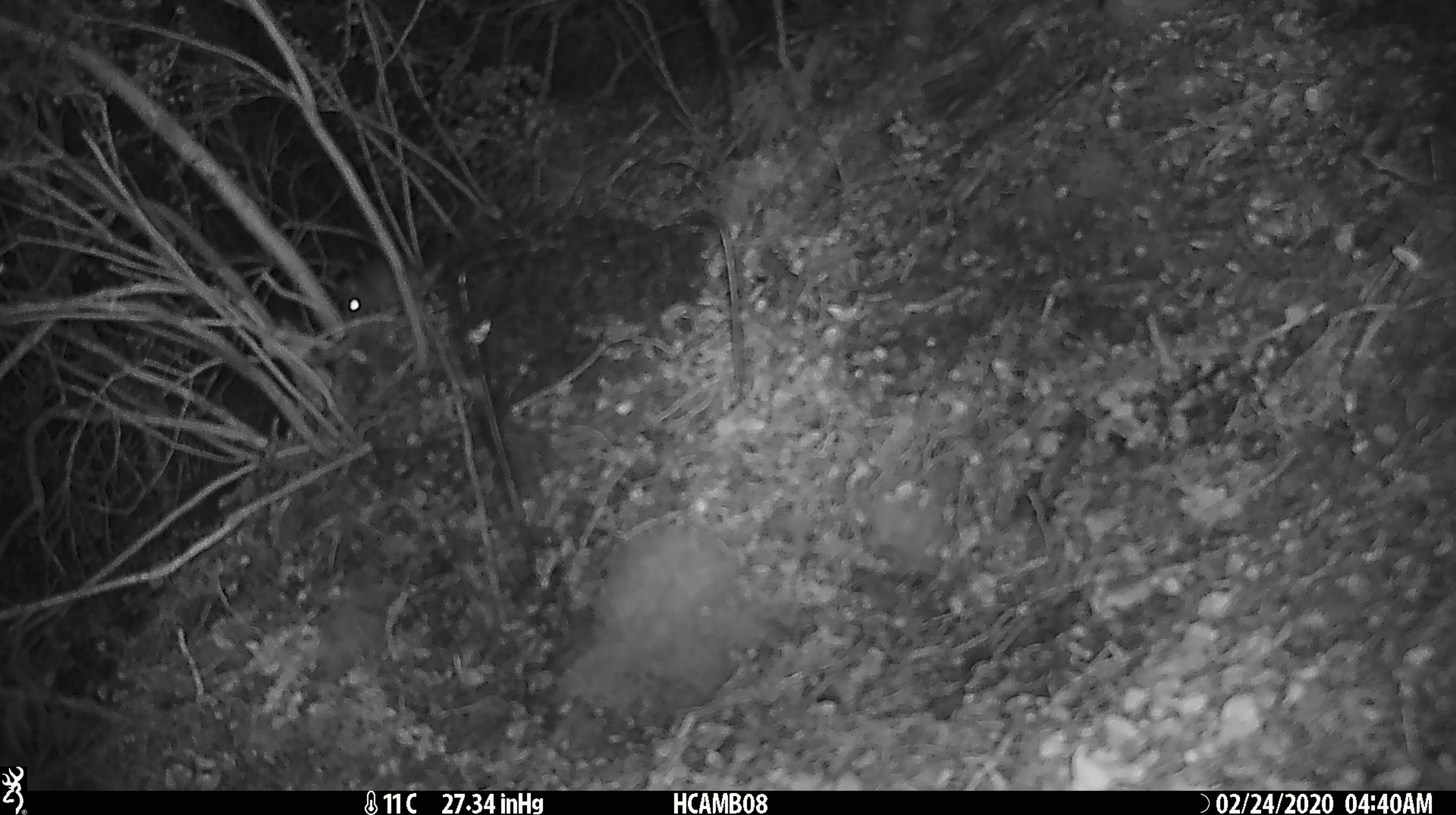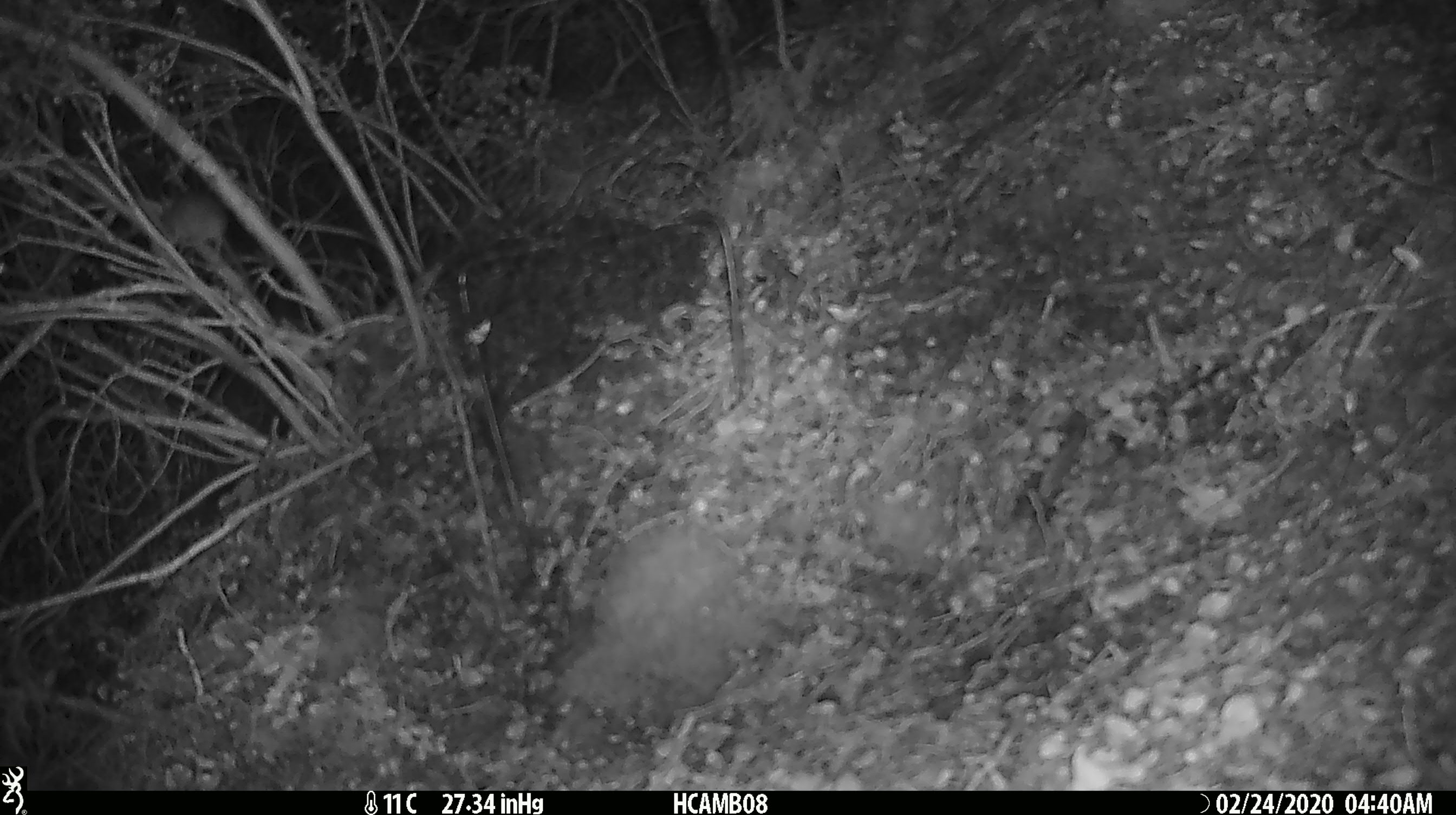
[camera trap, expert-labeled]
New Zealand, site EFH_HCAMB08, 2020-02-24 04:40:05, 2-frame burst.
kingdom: Animalia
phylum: Chordata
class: Mammalia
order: Rodentia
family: Muridae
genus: Mus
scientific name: Mus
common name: mouse